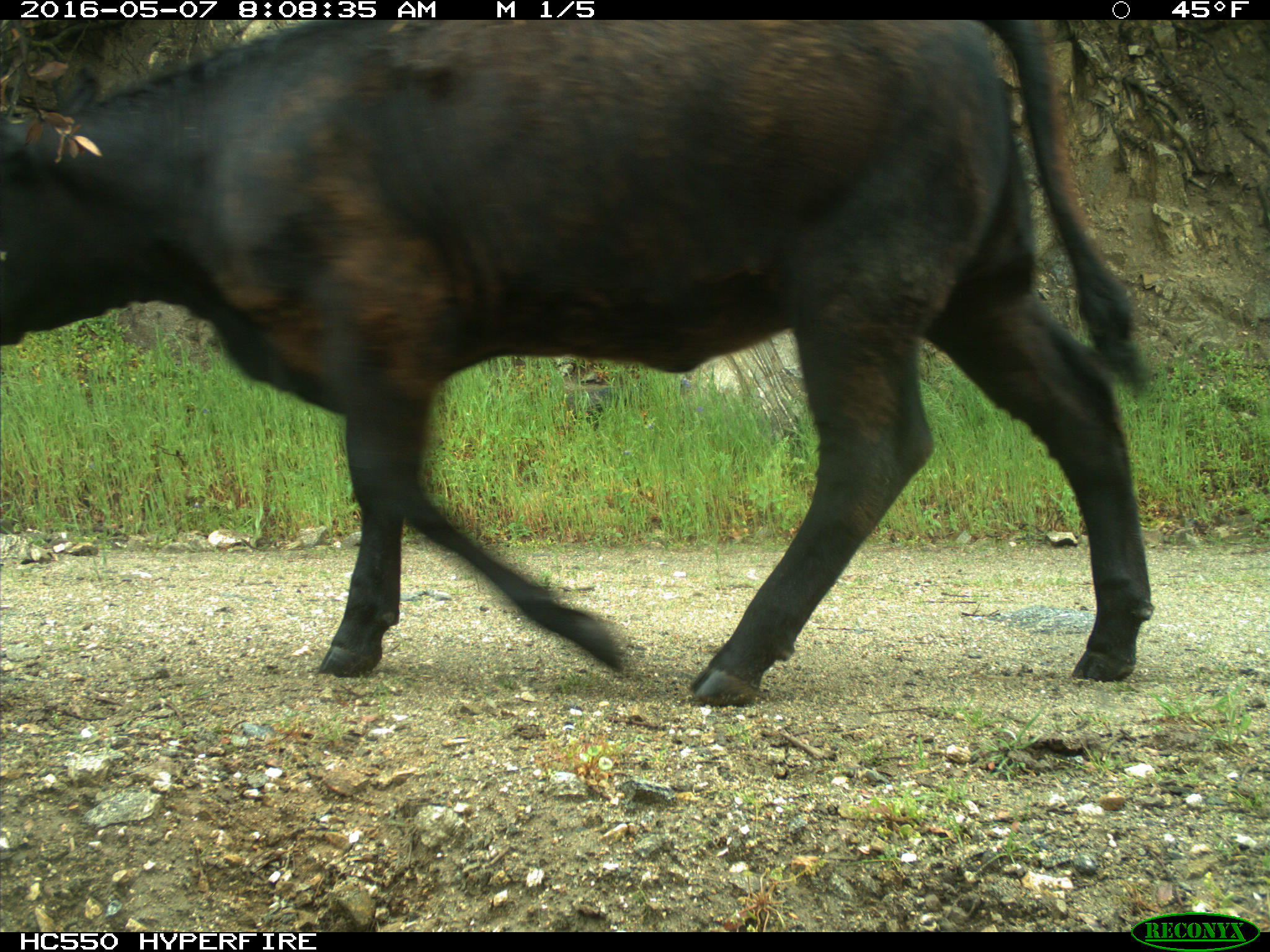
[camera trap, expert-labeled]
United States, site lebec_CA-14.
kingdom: Animalia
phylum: Chordata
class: Mammalia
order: Artiodactyla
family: Bovidae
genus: Bos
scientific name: Bos taurus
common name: domestic cow